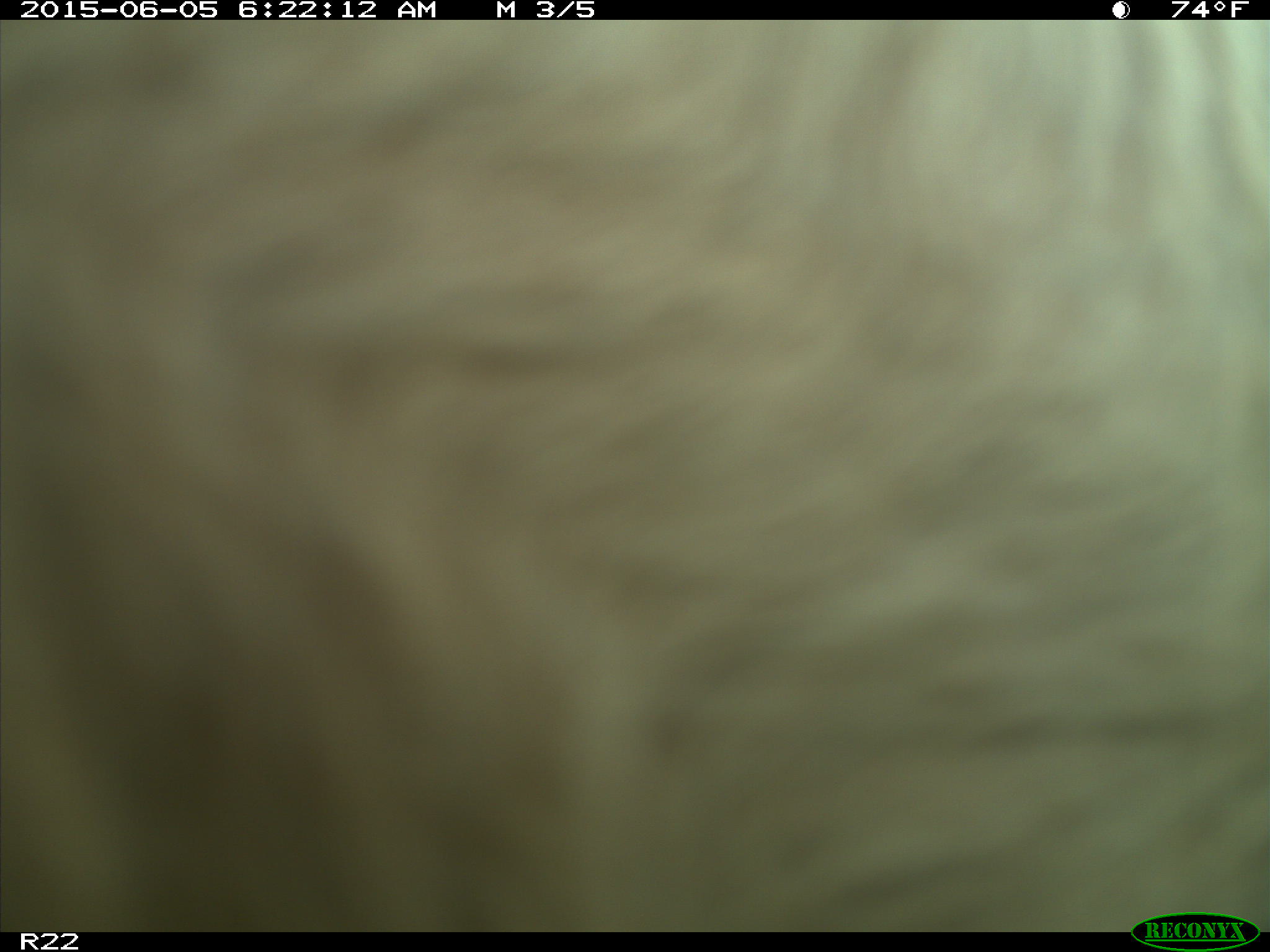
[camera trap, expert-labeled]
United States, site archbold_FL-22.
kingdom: Animalia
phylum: Chordata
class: Mammalia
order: Artiodactyla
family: Bovidae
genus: Bos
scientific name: Bos taurus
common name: domestic cow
Bos taurus (domestic cow).